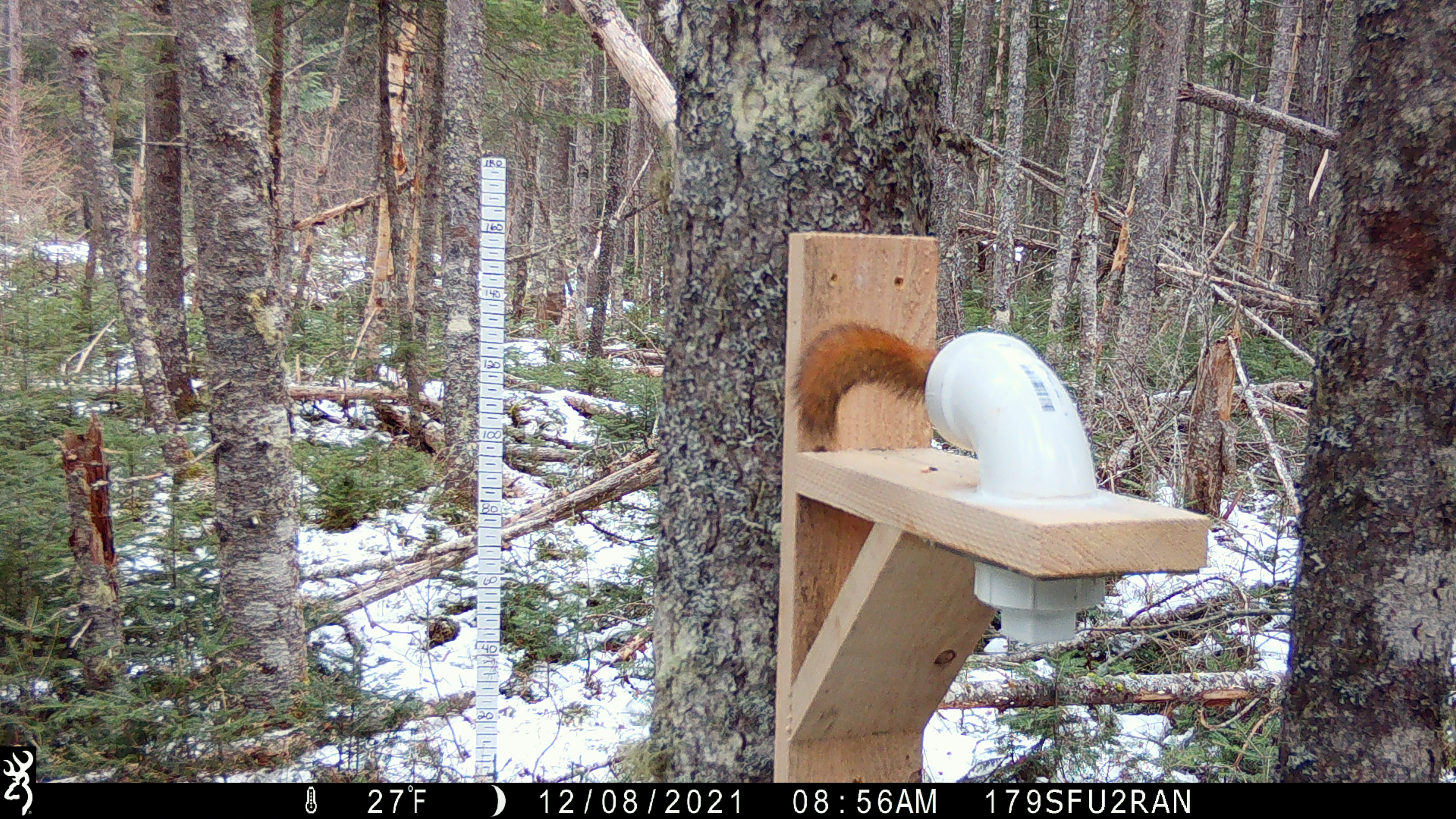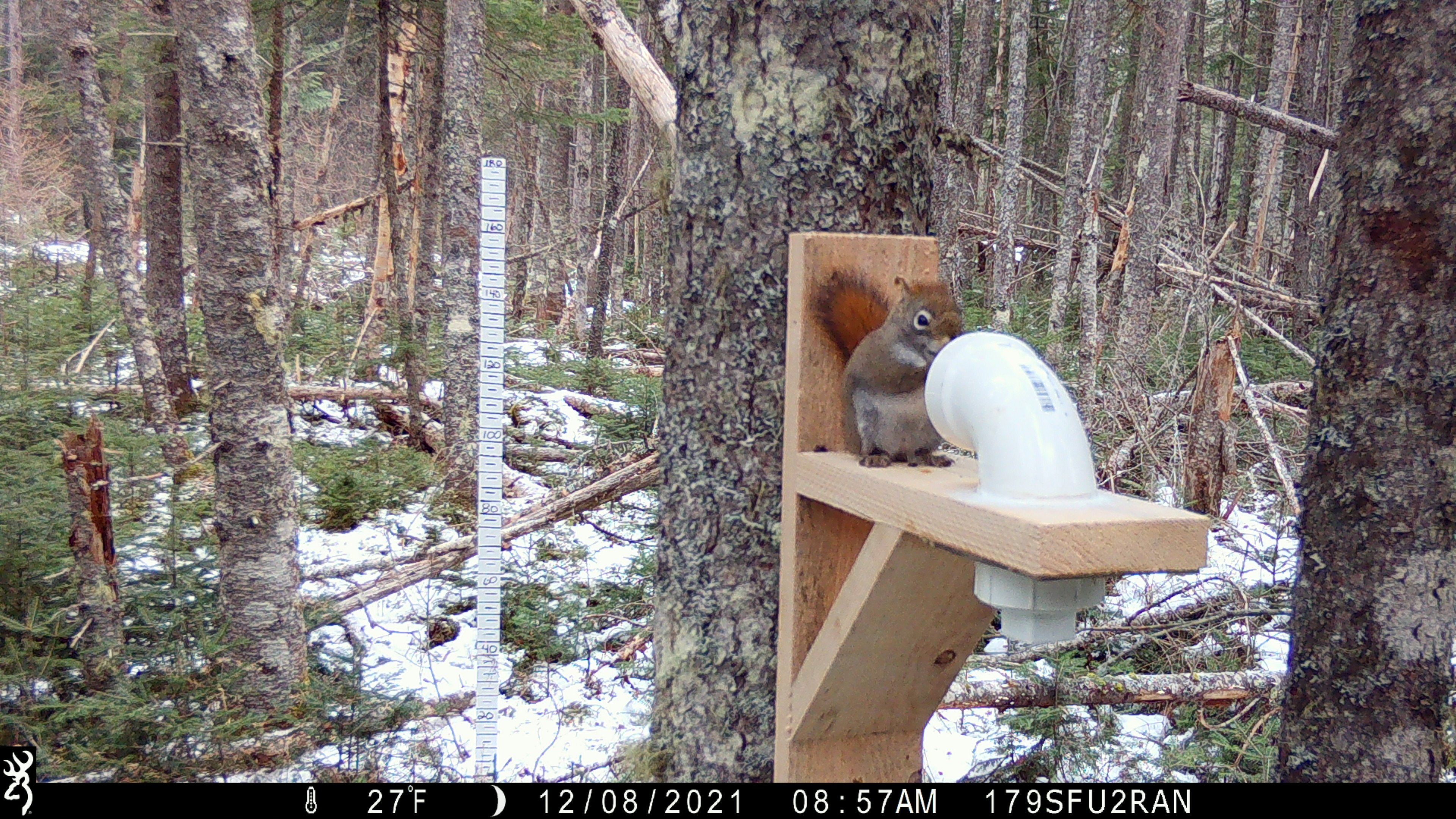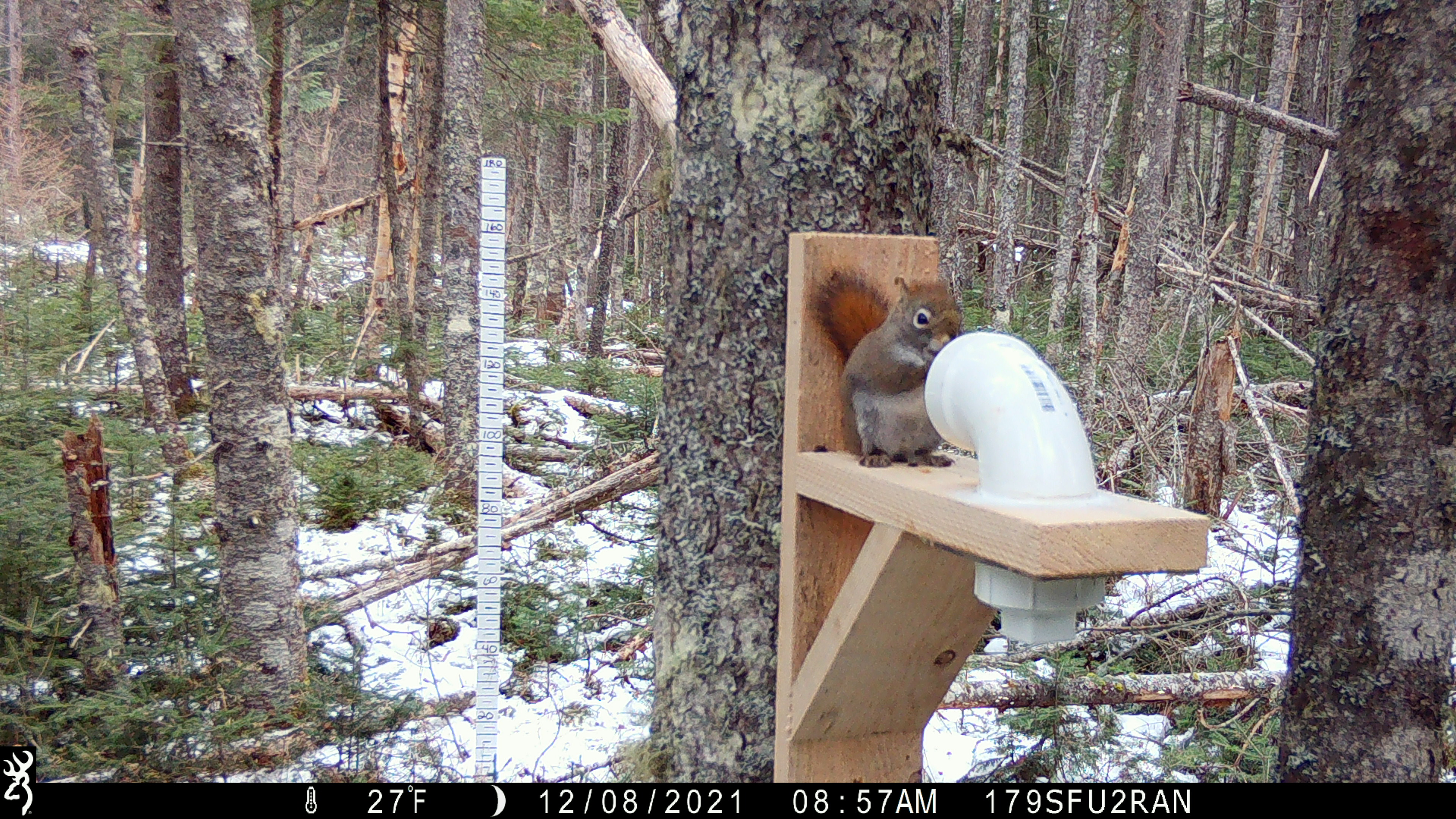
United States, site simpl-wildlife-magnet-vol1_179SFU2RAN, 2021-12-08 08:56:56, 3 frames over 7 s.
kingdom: Animalia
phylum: Chordata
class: Mammalia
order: Rodentia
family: Sciuridae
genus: Tamiasciurus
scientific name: Tamiasciurus hudsonicus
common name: red squirrel